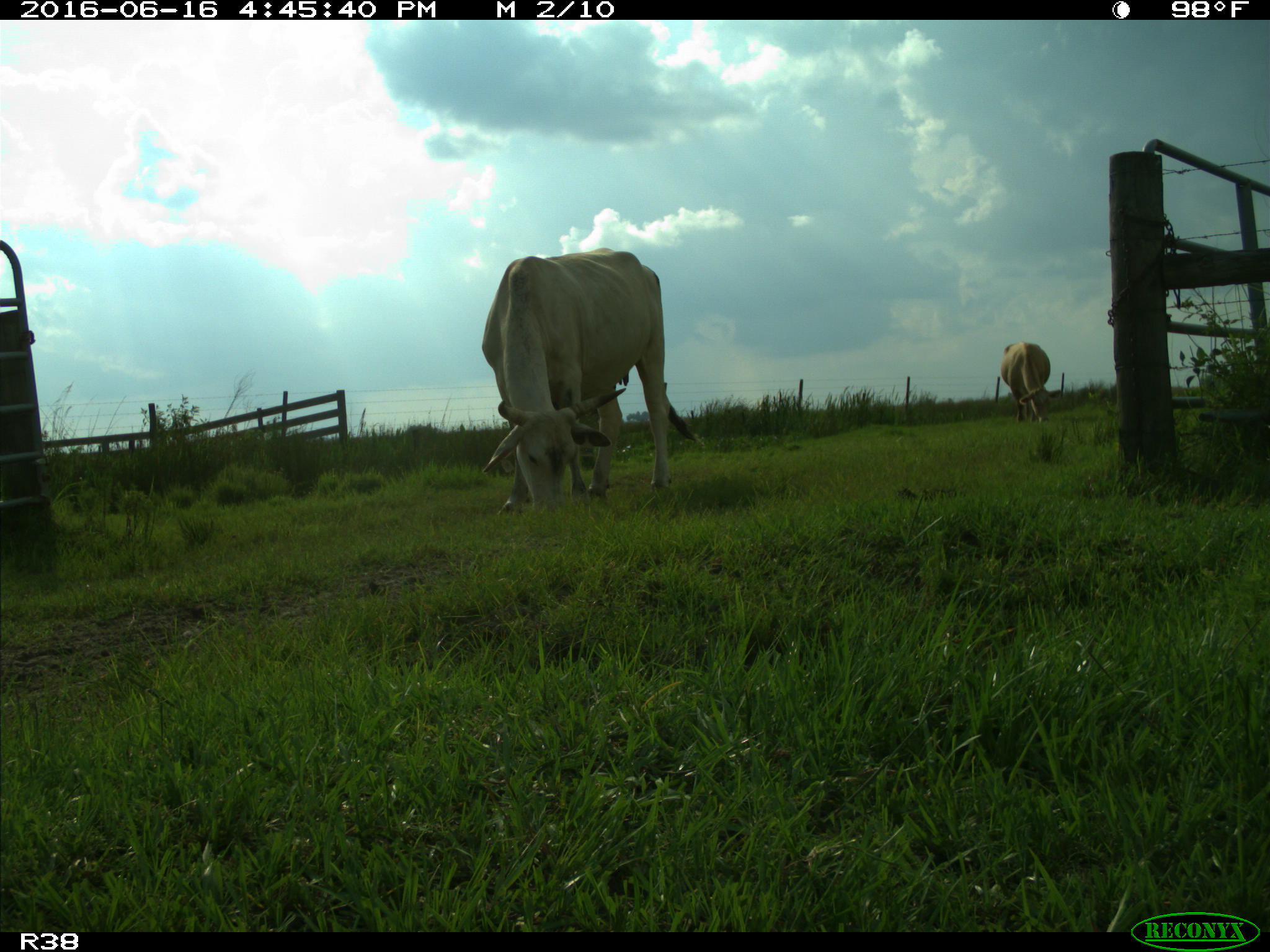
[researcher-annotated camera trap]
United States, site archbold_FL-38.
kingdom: Animalia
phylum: Chordata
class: Mammalia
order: Artiodactyla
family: Bovidae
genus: Bos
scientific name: Bos taurus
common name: domestic cow